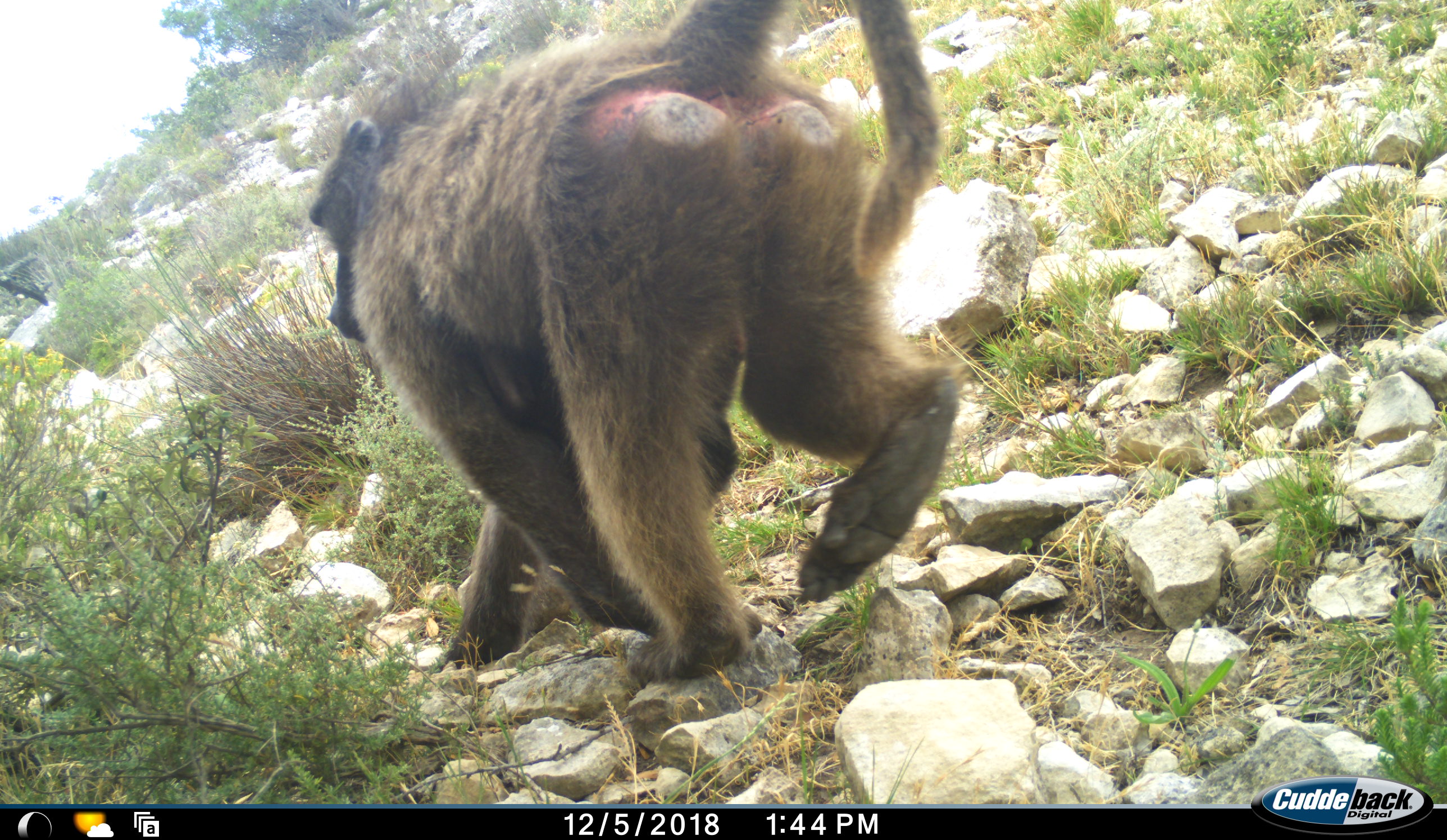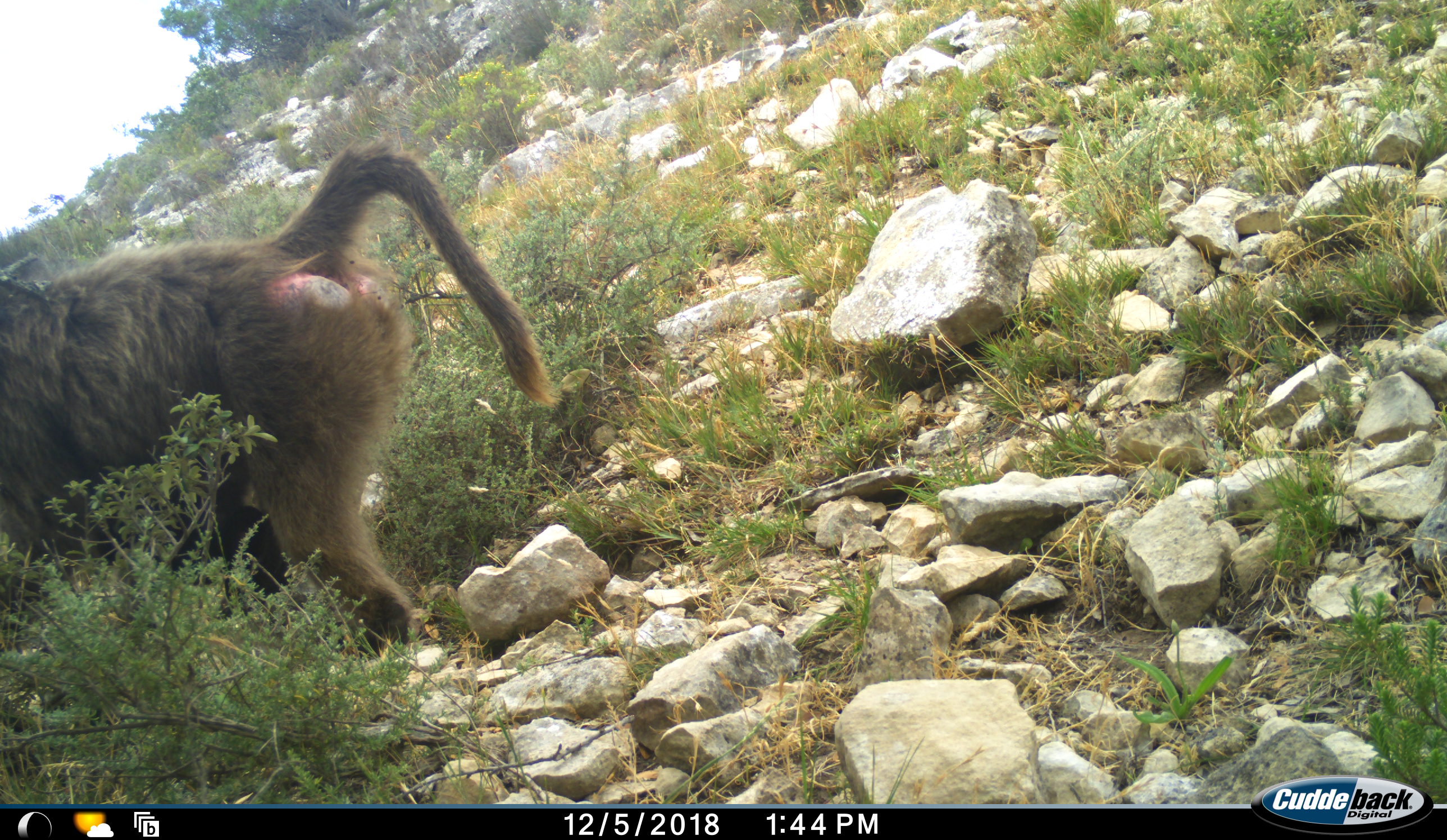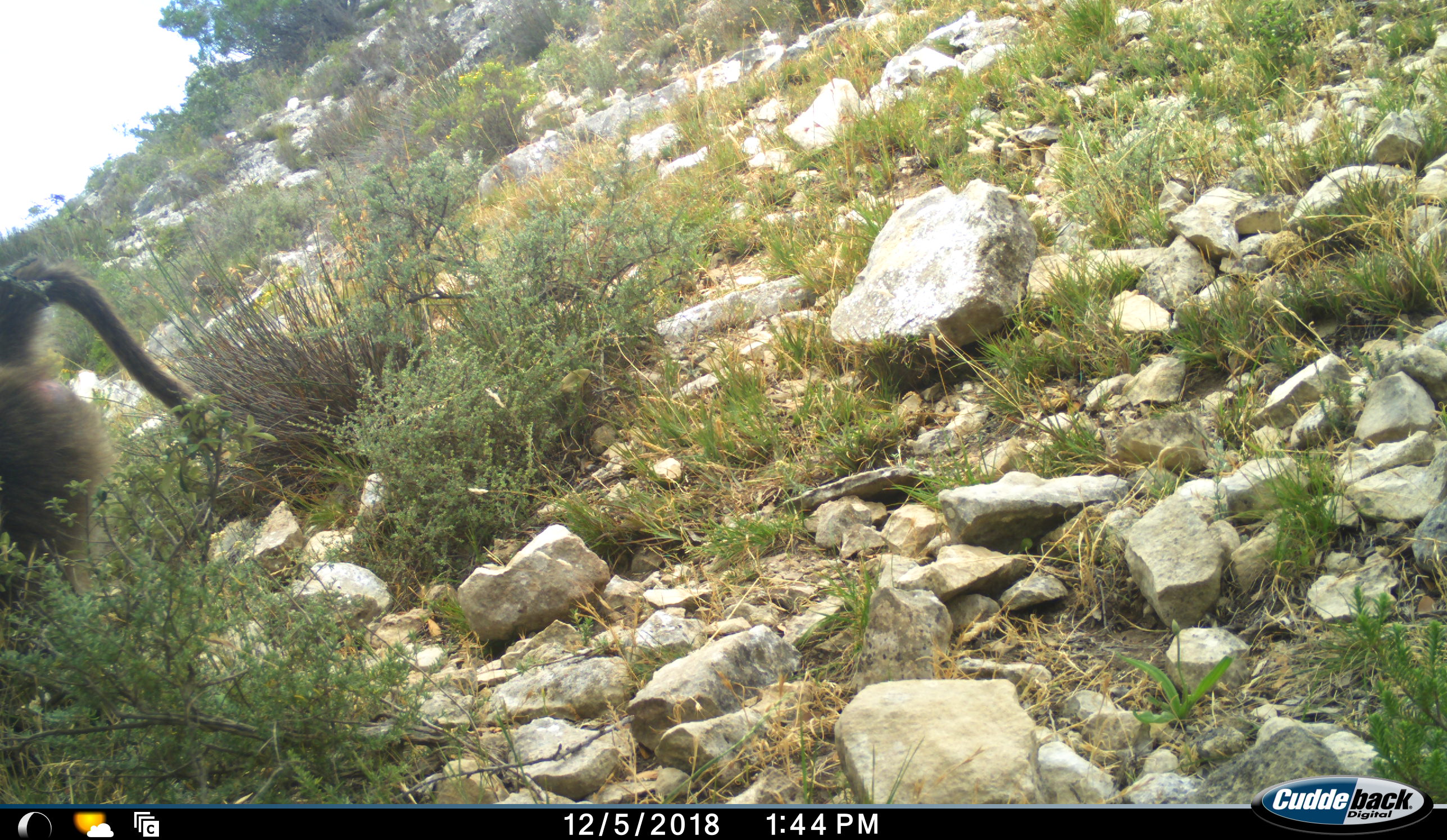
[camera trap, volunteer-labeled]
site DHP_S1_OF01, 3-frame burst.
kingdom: Animalia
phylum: Chordata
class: Mammalia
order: Primates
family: Cercopithecidae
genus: Papio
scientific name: Papio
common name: baboon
Baboon (Papio), count 1. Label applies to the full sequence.